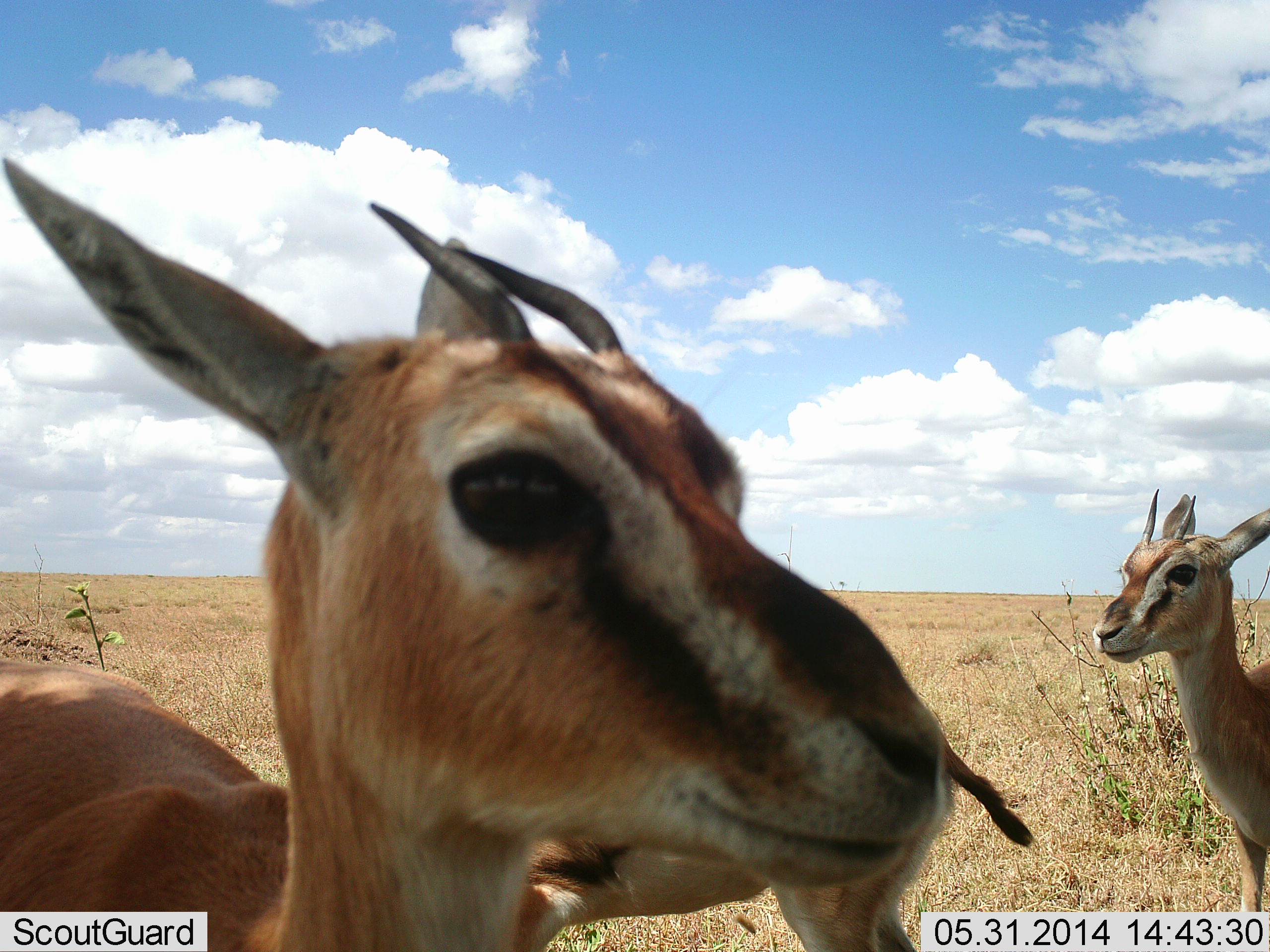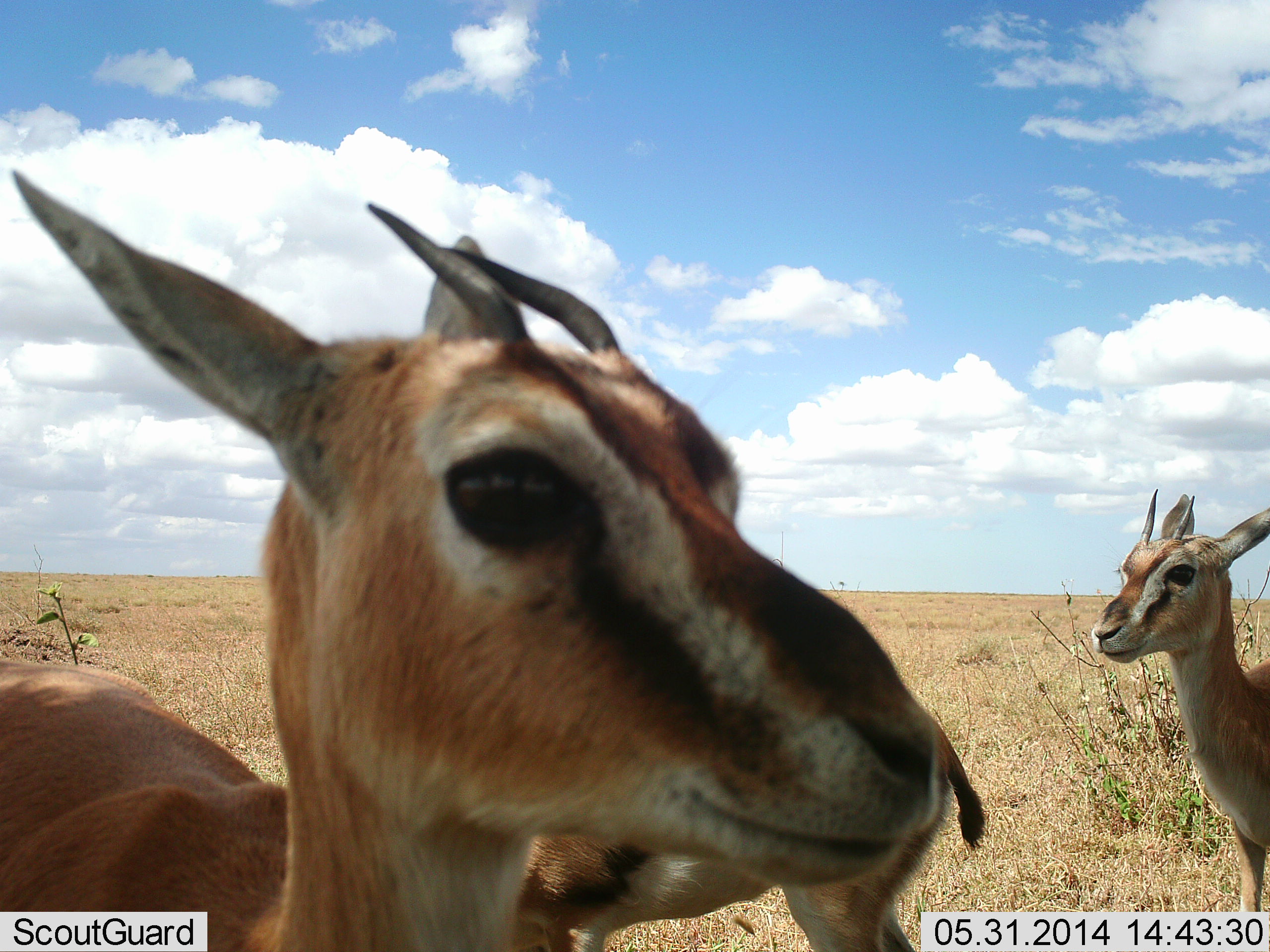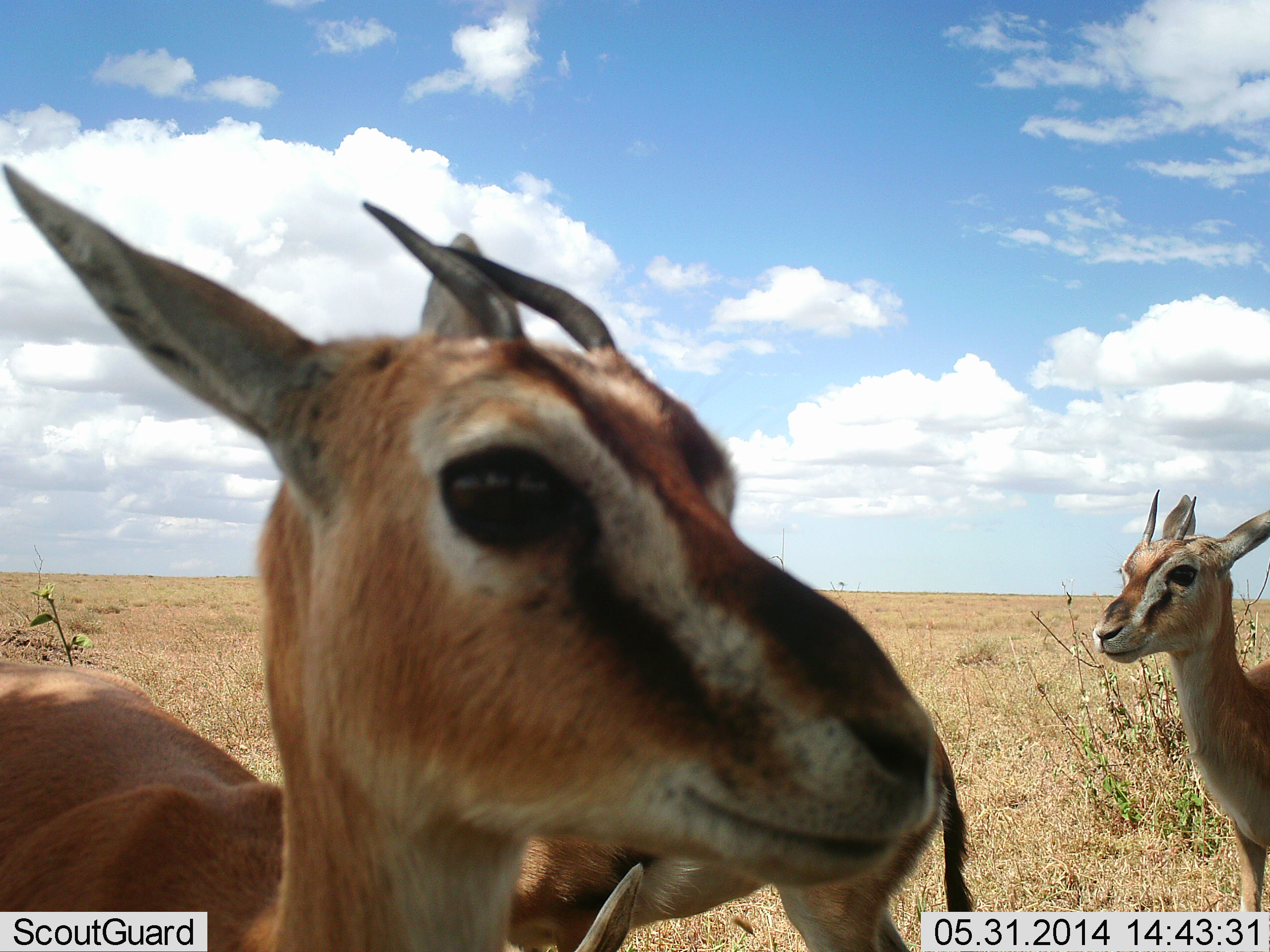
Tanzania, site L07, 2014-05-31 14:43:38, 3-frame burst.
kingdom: Animalia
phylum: Chordata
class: Mammalia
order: Artiodactyla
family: Bovidae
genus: Eudorcas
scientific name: Eudorcas thomsonii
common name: thomson's gazelle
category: gazellethomsons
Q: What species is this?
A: Gazellethomsons (thomson's gazelle) (Eudorcas thomsonii).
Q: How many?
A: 3.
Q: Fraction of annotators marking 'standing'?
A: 100%.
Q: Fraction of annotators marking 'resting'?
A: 0%.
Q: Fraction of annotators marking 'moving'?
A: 0%.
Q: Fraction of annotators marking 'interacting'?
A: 0%.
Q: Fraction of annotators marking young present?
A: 0%.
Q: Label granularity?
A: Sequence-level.